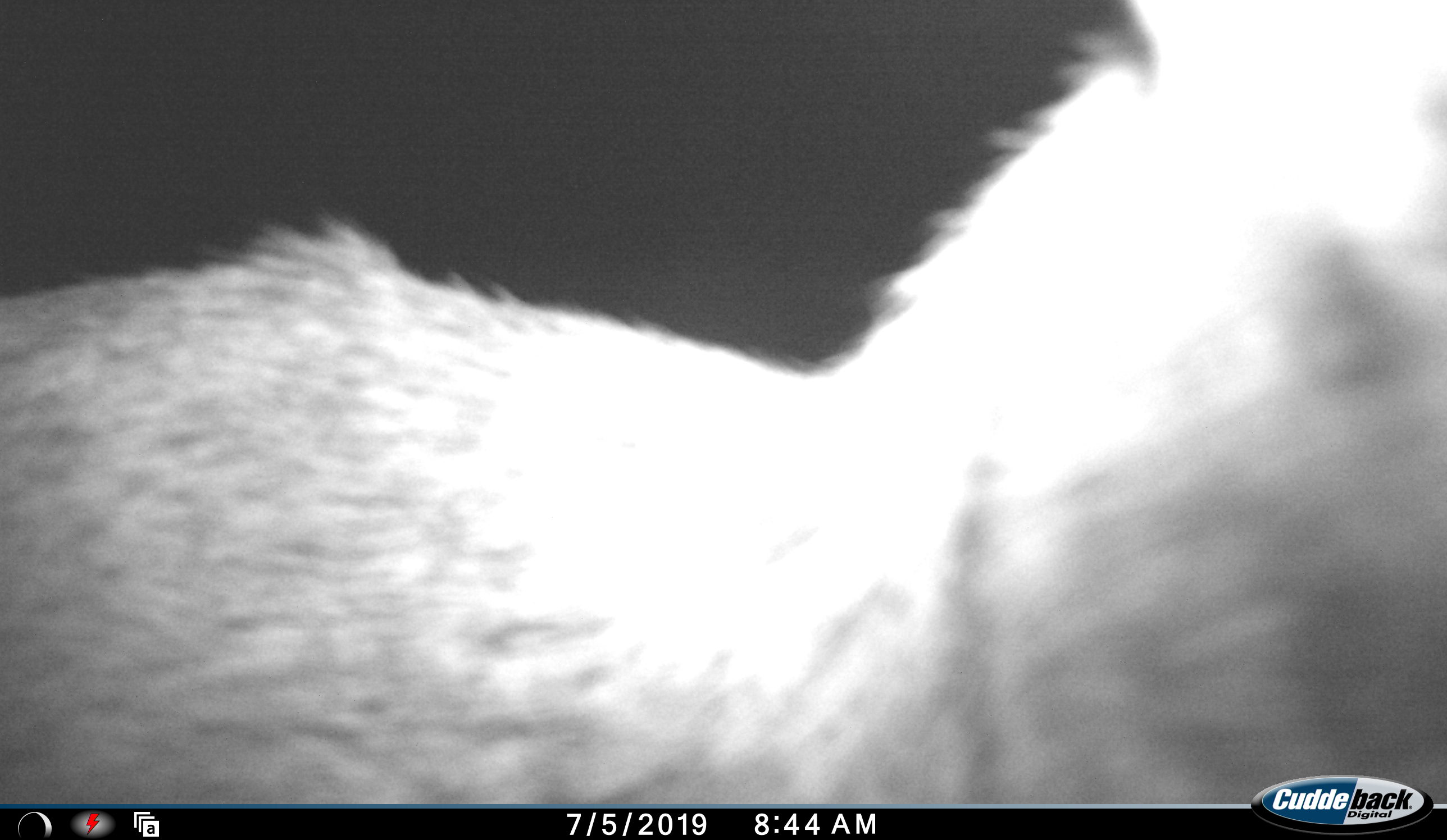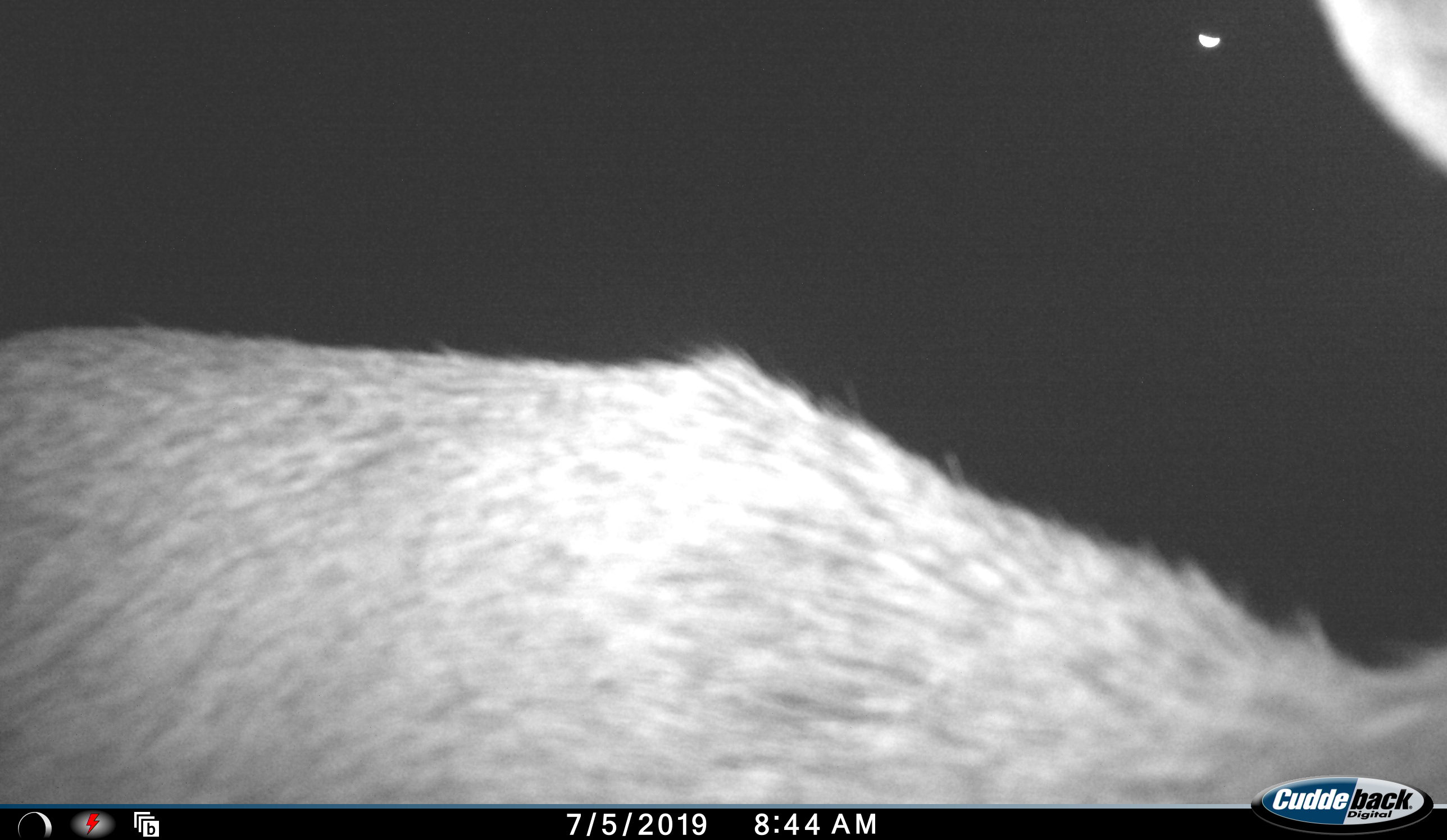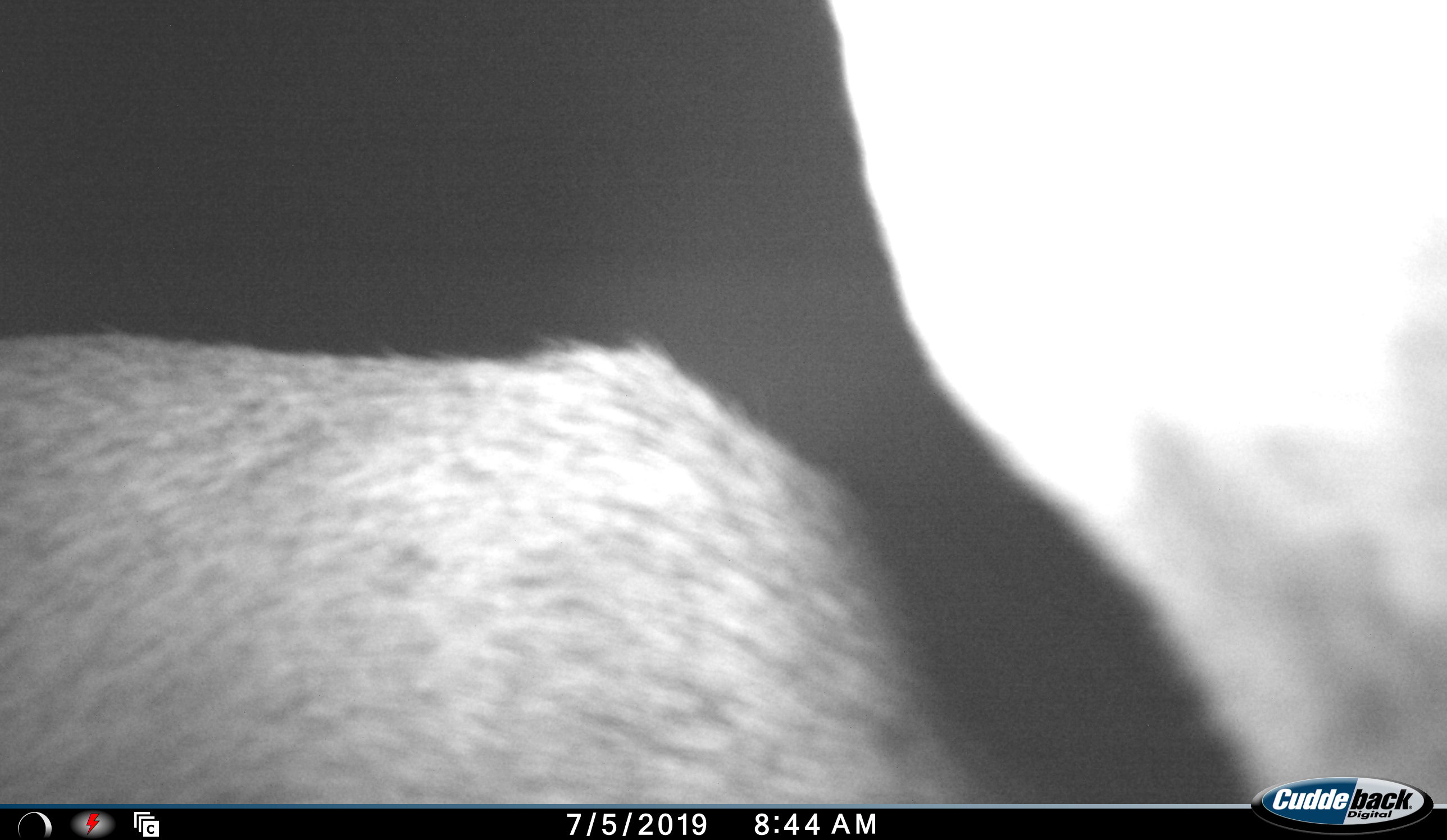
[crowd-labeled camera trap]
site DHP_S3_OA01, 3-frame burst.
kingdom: Animalia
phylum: Chordata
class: Mammalia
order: Artiodactyla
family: Bovidae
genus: Raphicerus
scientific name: Raphicerus campestris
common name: steenbok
Steenbok (Raphicerus campestris), count 1. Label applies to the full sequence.